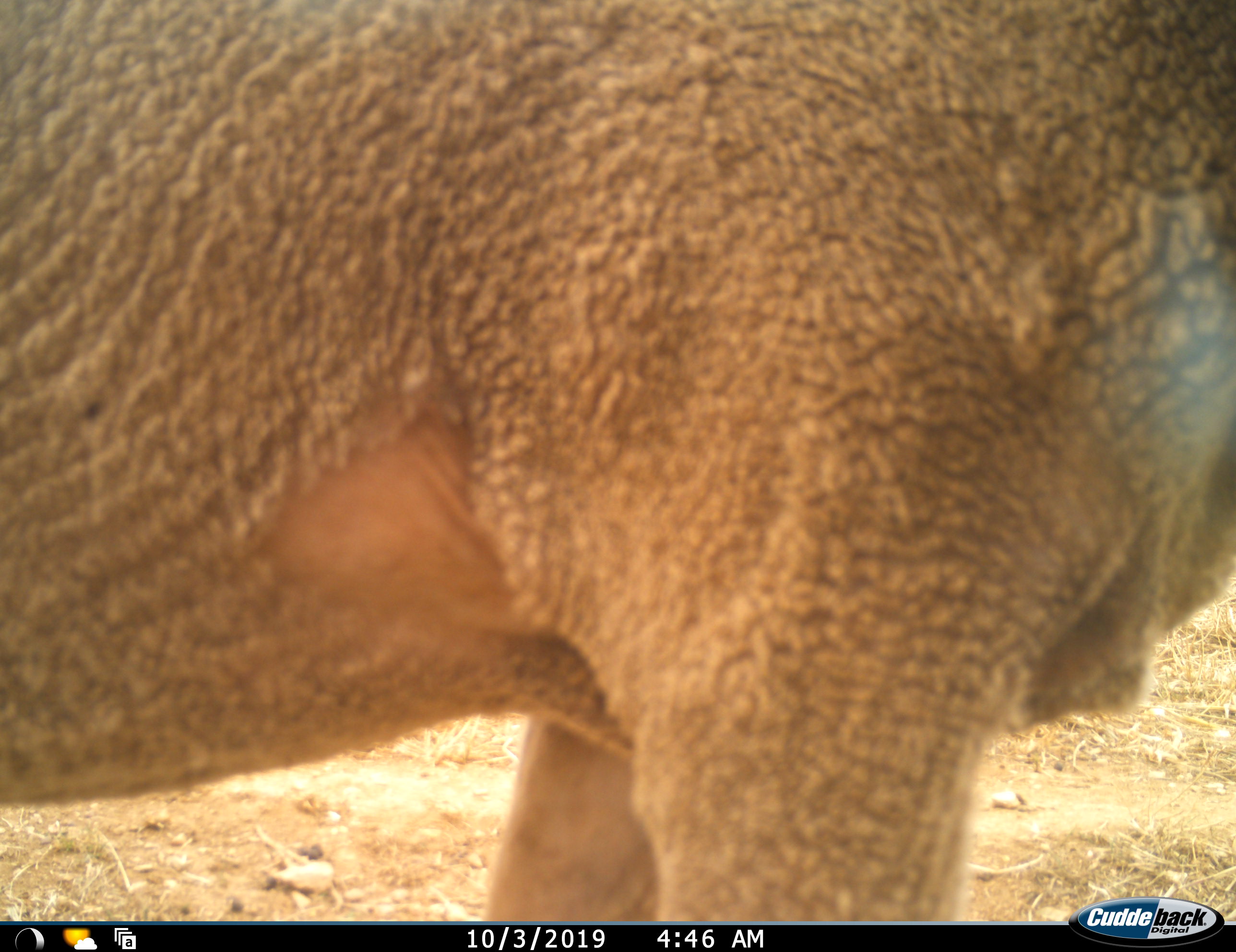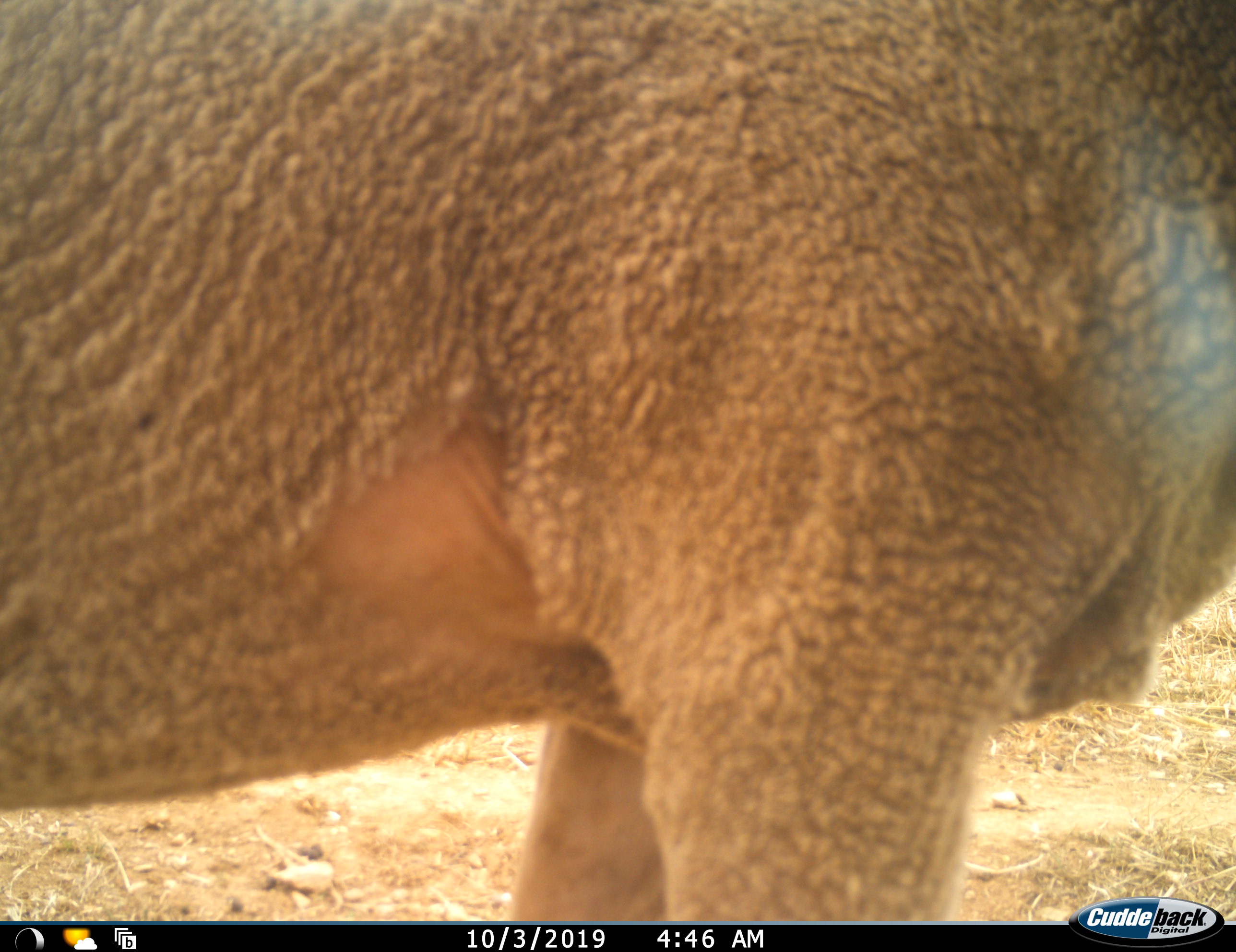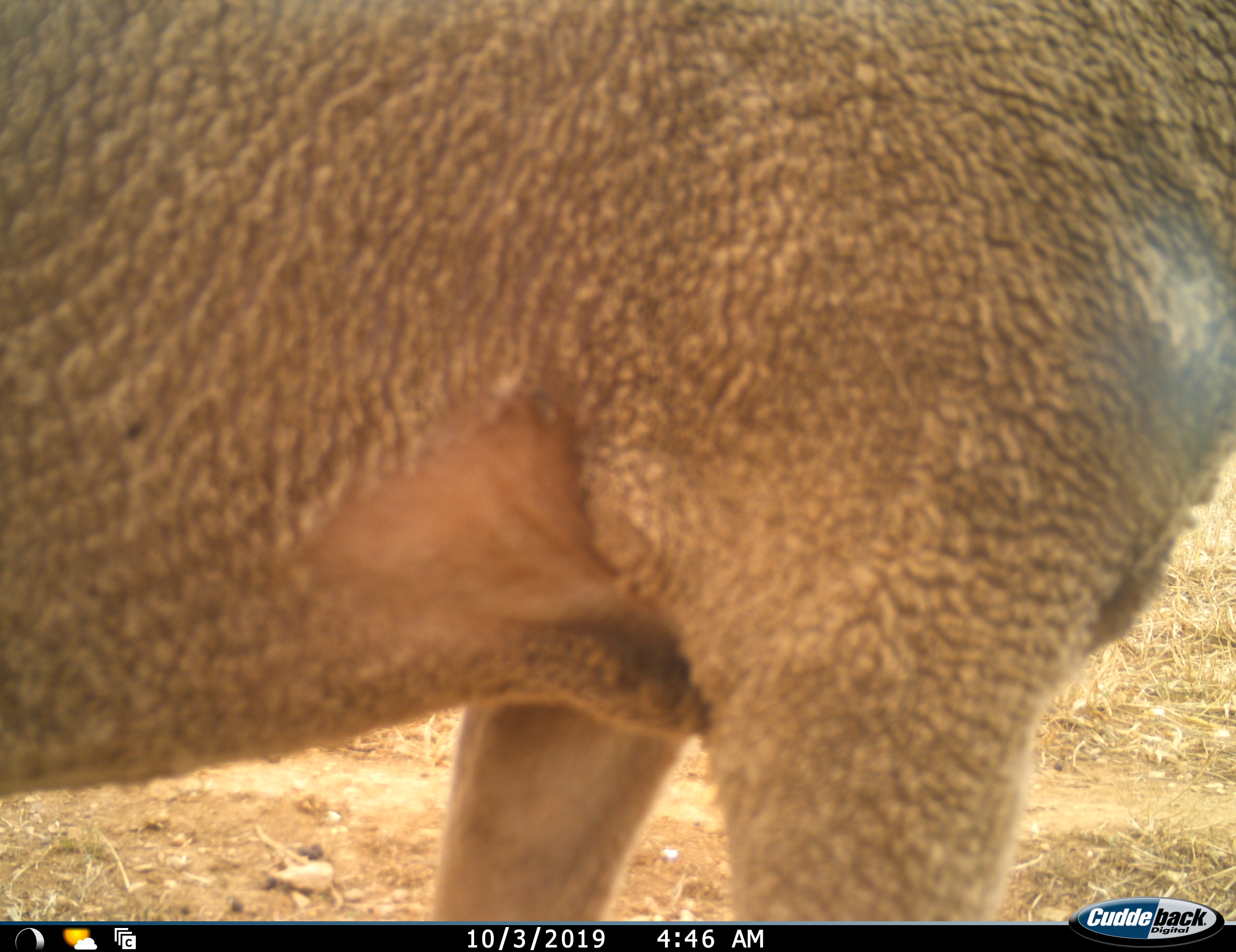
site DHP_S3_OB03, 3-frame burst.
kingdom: Animalia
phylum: Chordata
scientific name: Vertebrata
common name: domestic animal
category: domesticanimal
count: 1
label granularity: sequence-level